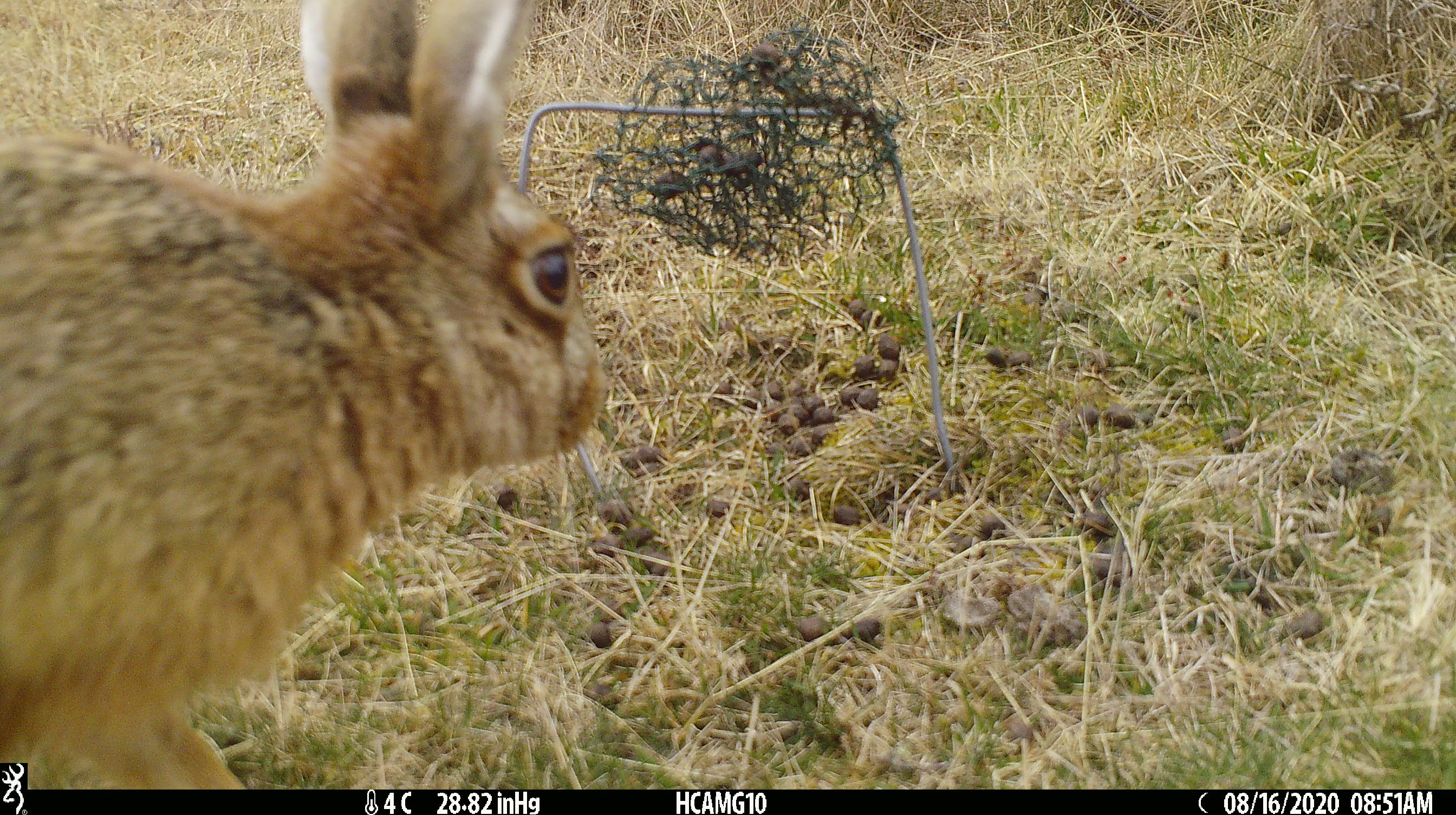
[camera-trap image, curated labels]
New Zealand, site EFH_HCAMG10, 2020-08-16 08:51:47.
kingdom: Animalia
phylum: Chordata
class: Mammalia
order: Lagomorpha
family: Leporidae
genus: Lepus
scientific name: Lepus europaeus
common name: brown hare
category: hare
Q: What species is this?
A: Hare (brown hare) (Lepus europaeus).